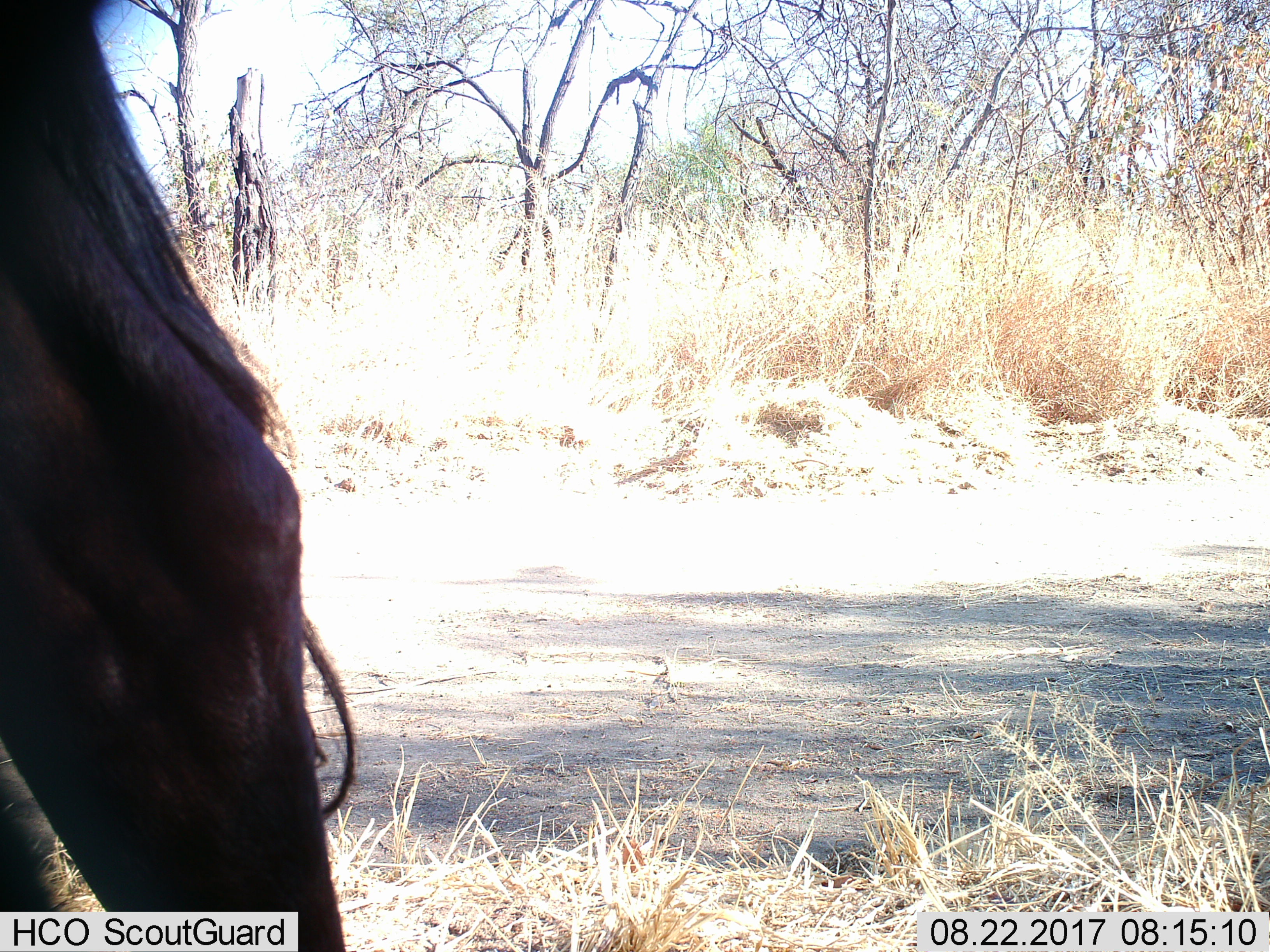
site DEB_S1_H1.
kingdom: Animalia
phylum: Chordata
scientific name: Vertebrata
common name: domestic animal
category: domesticanimal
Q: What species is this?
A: Domesticanimal (domestic animal) (Vertebrata).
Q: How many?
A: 1.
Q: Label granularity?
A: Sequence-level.